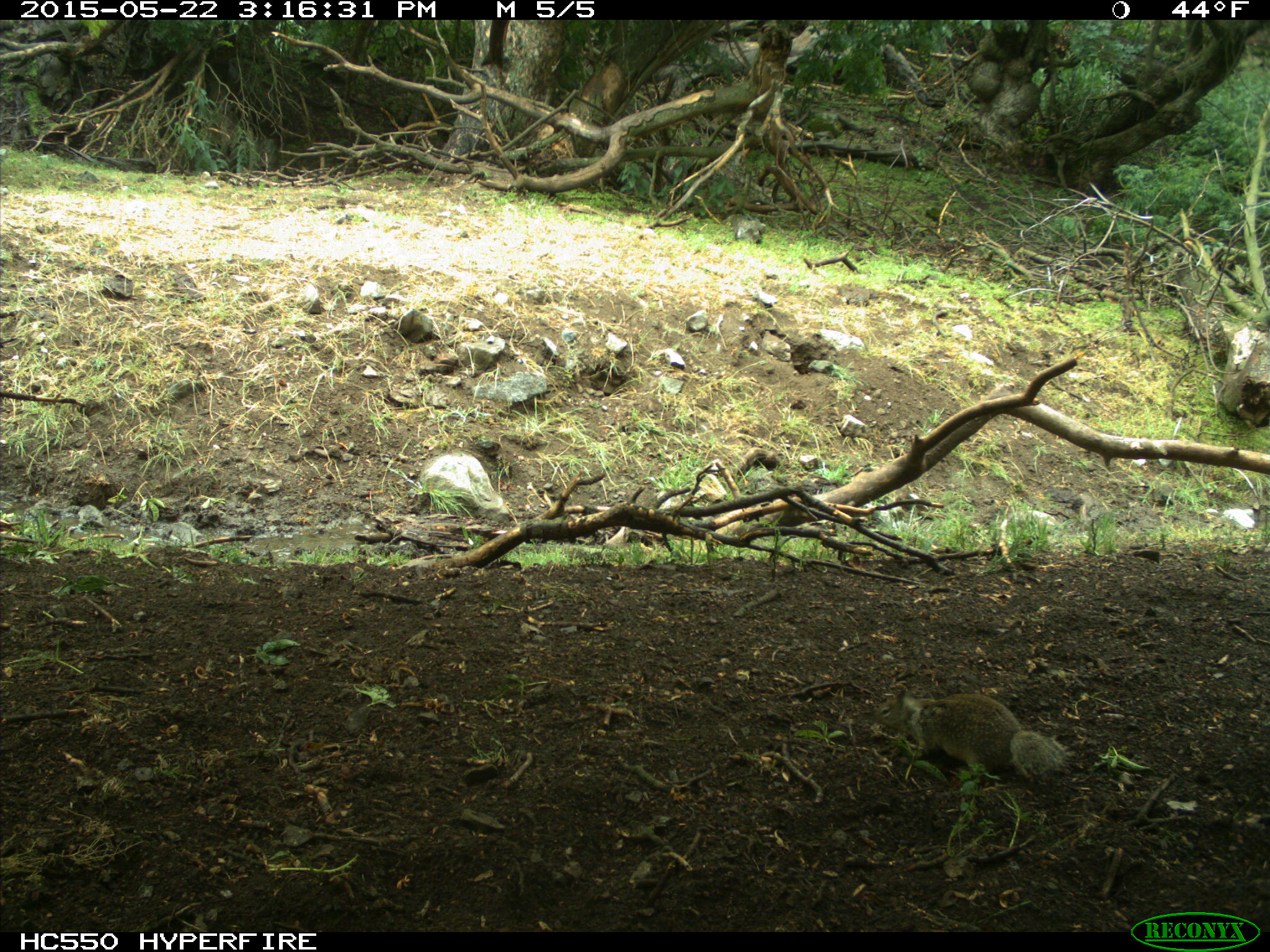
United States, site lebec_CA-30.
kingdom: Animalia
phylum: Chordata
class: Mammalia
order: Rodentia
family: Sciuridae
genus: Otospermophilus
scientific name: Otospermophilus beecheyi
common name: california ground squirrel